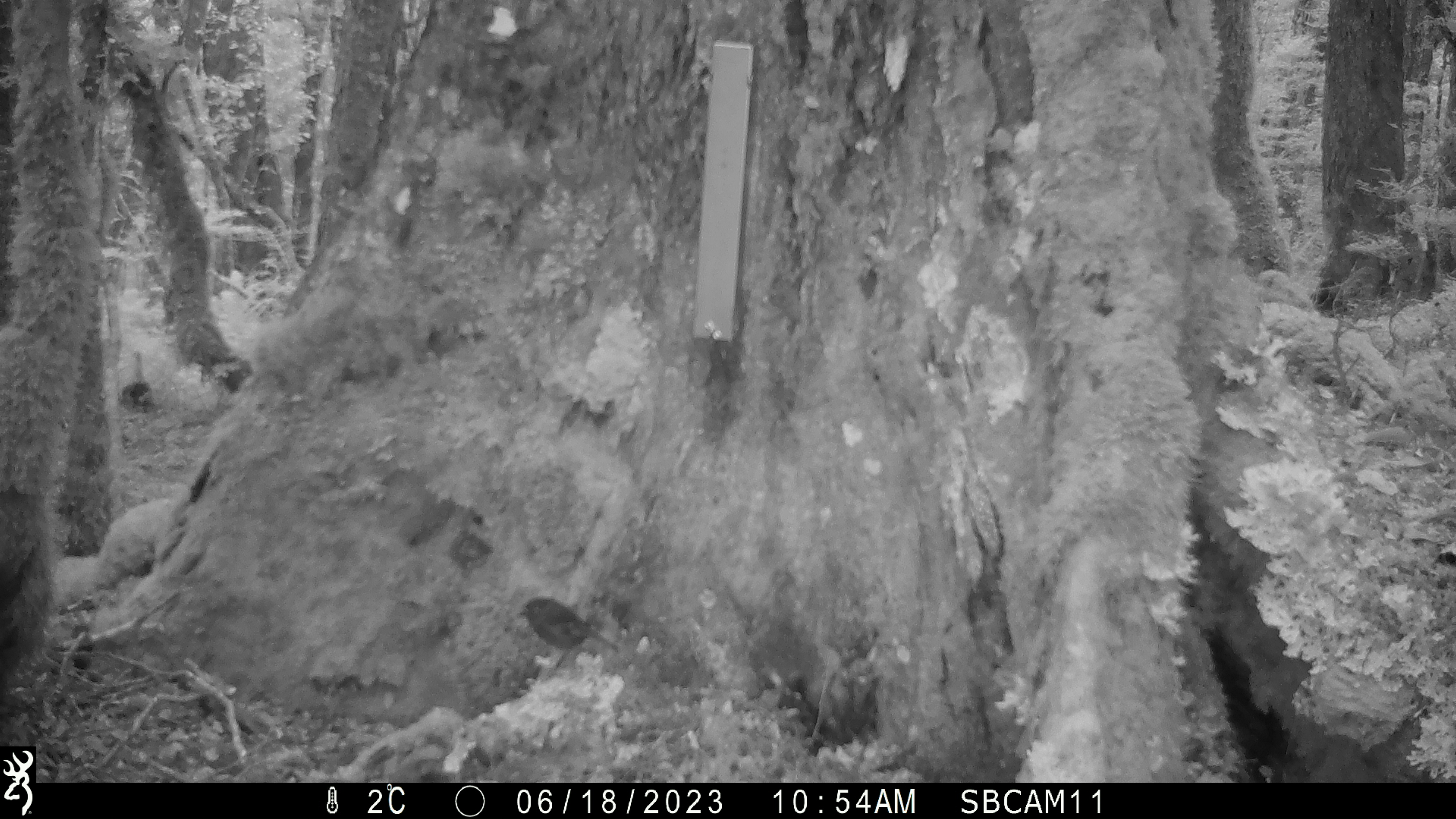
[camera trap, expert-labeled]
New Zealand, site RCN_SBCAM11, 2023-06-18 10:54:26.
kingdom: Animalia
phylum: Chordata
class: Aves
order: Passeriformes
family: Petroicidae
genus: Petroica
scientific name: Petroica australis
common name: new zealand robin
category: robin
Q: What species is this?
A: Robin (new zealand robin) (Petroica australis).